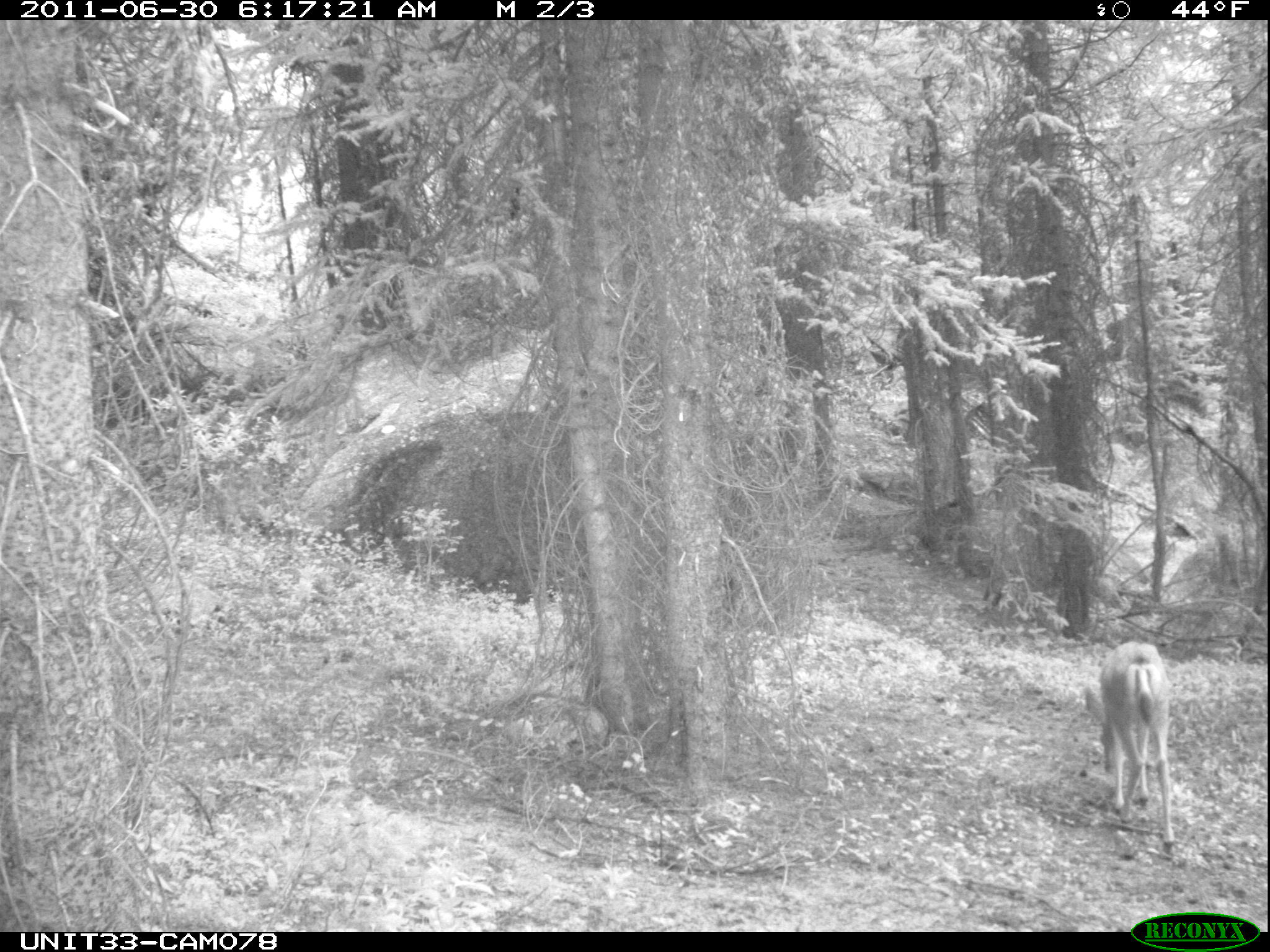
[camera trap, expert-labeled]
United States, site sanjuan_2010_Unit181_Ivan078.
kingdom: Animalia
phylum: Chordata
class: Mammalia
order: Artiodactyla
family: Cervidae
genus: Odocoileus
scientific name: Odocoileus hemionus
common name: mule deer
Odocoileus hemionus (mule deer).